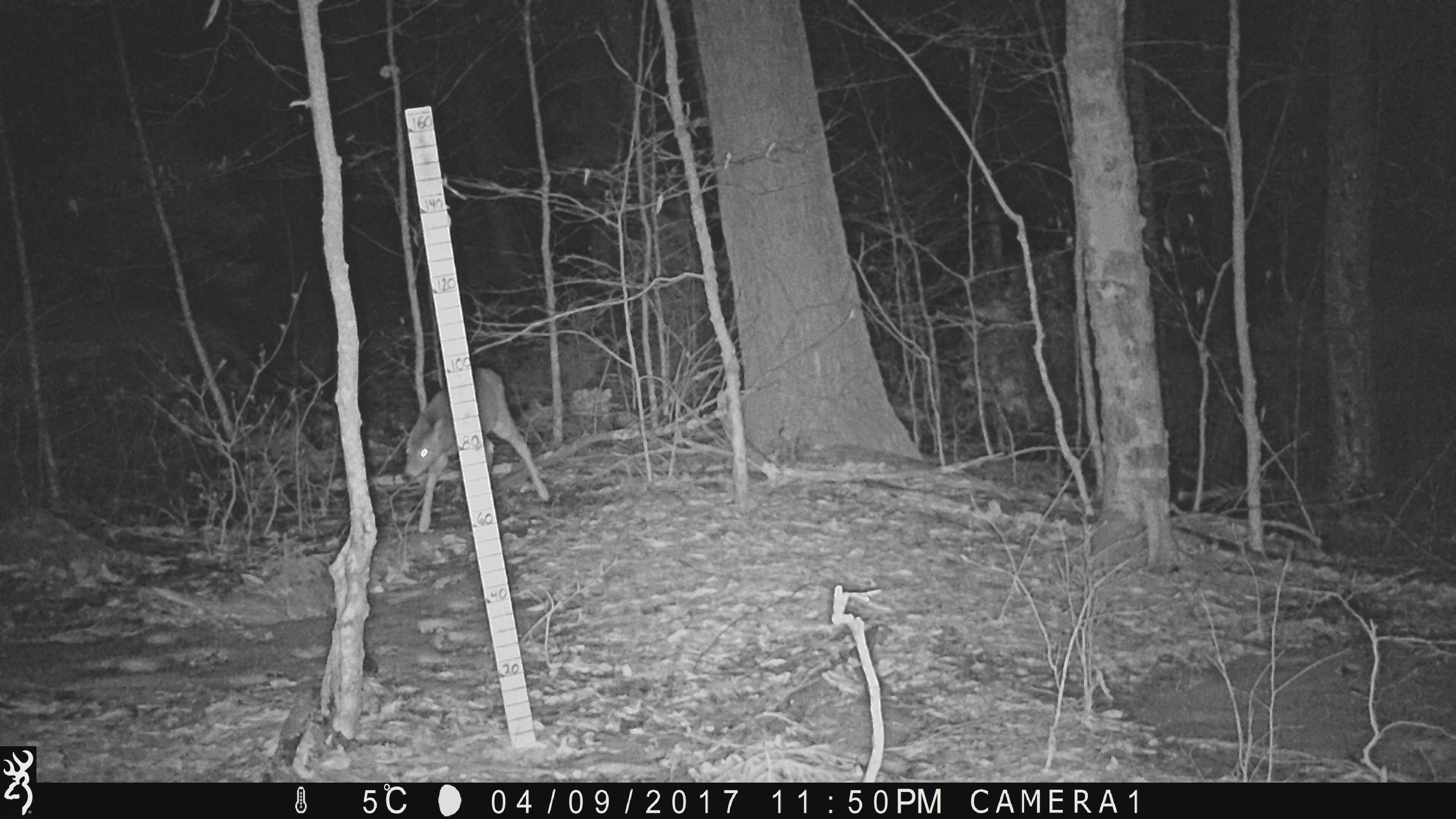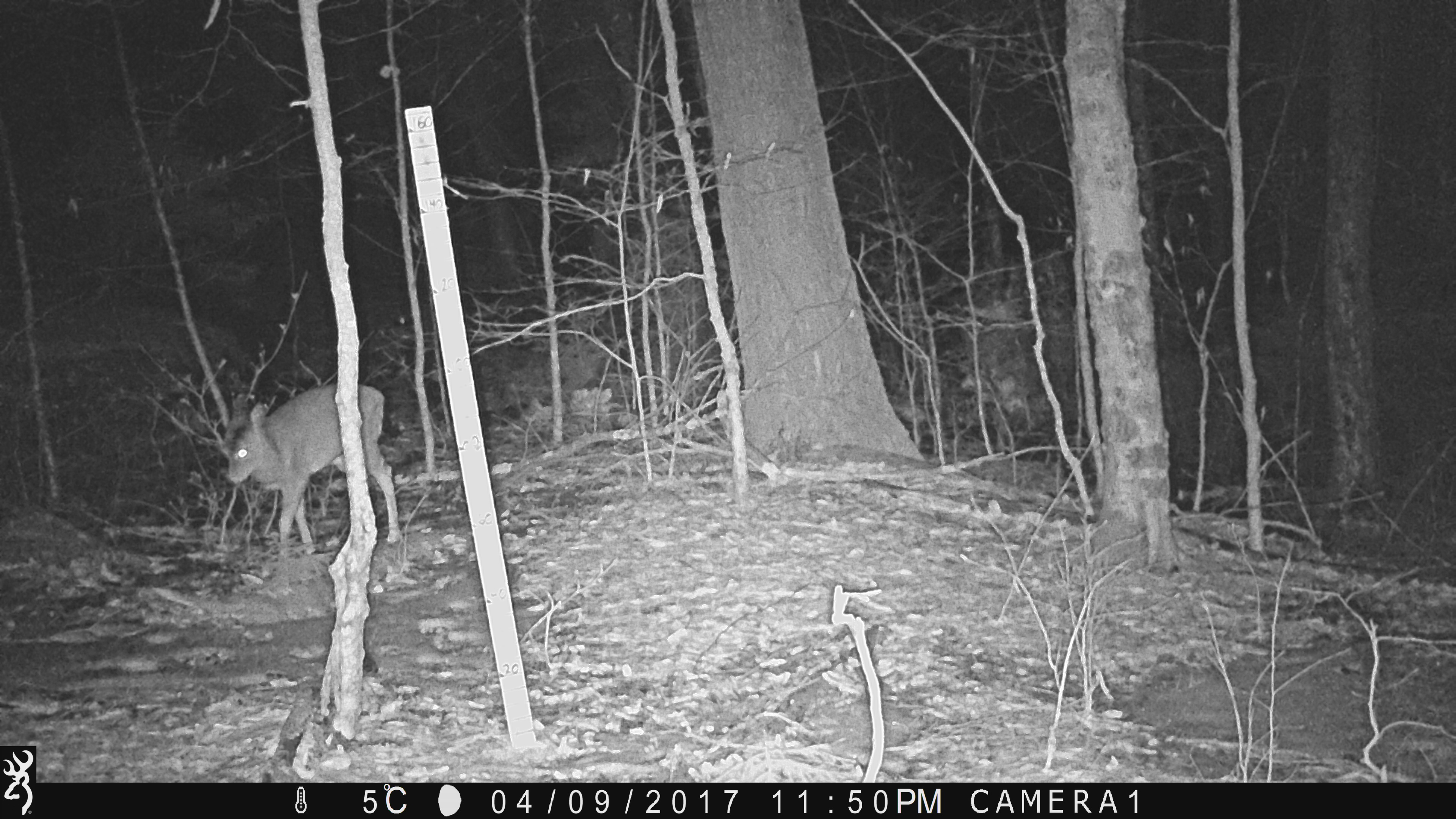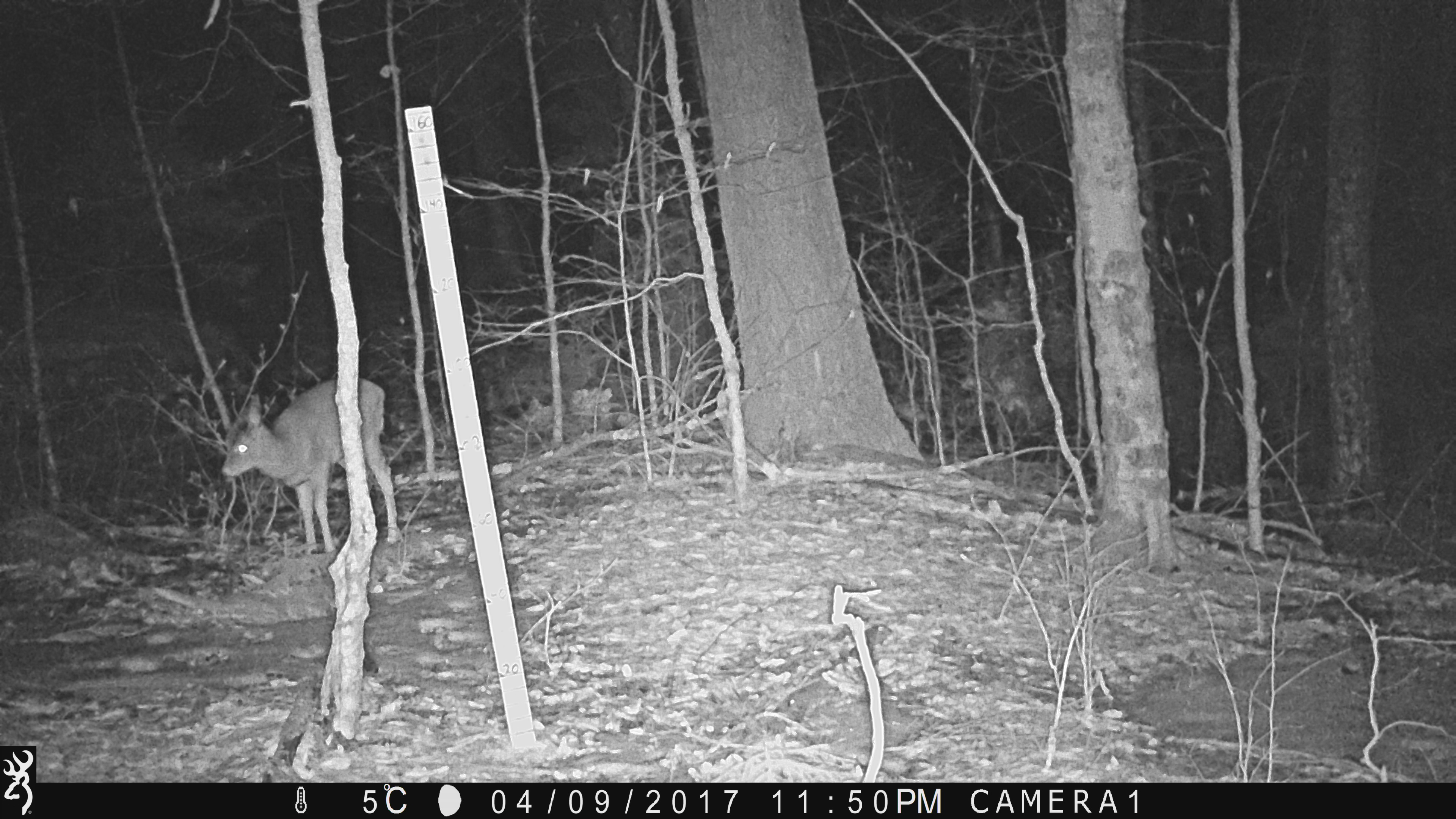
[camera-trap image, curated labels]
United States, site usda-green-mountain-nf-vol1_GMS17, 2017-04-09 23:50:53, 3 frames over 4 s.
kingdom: Animalia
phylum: Chordata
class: Mammalia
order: Artiodactyla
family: Cervidae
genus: Odocoileus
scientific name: Odocoileus virginianus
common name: white-tailed deer